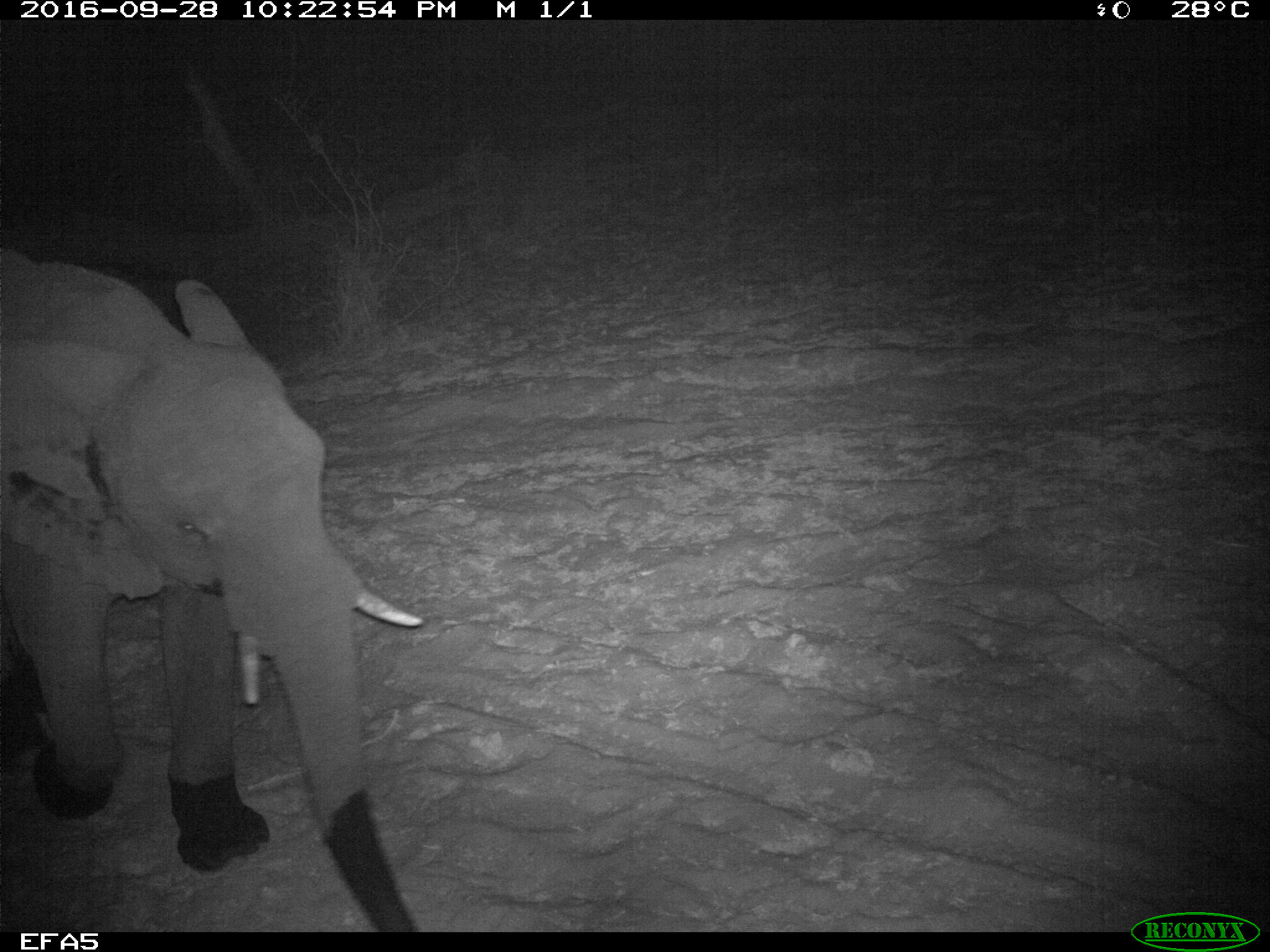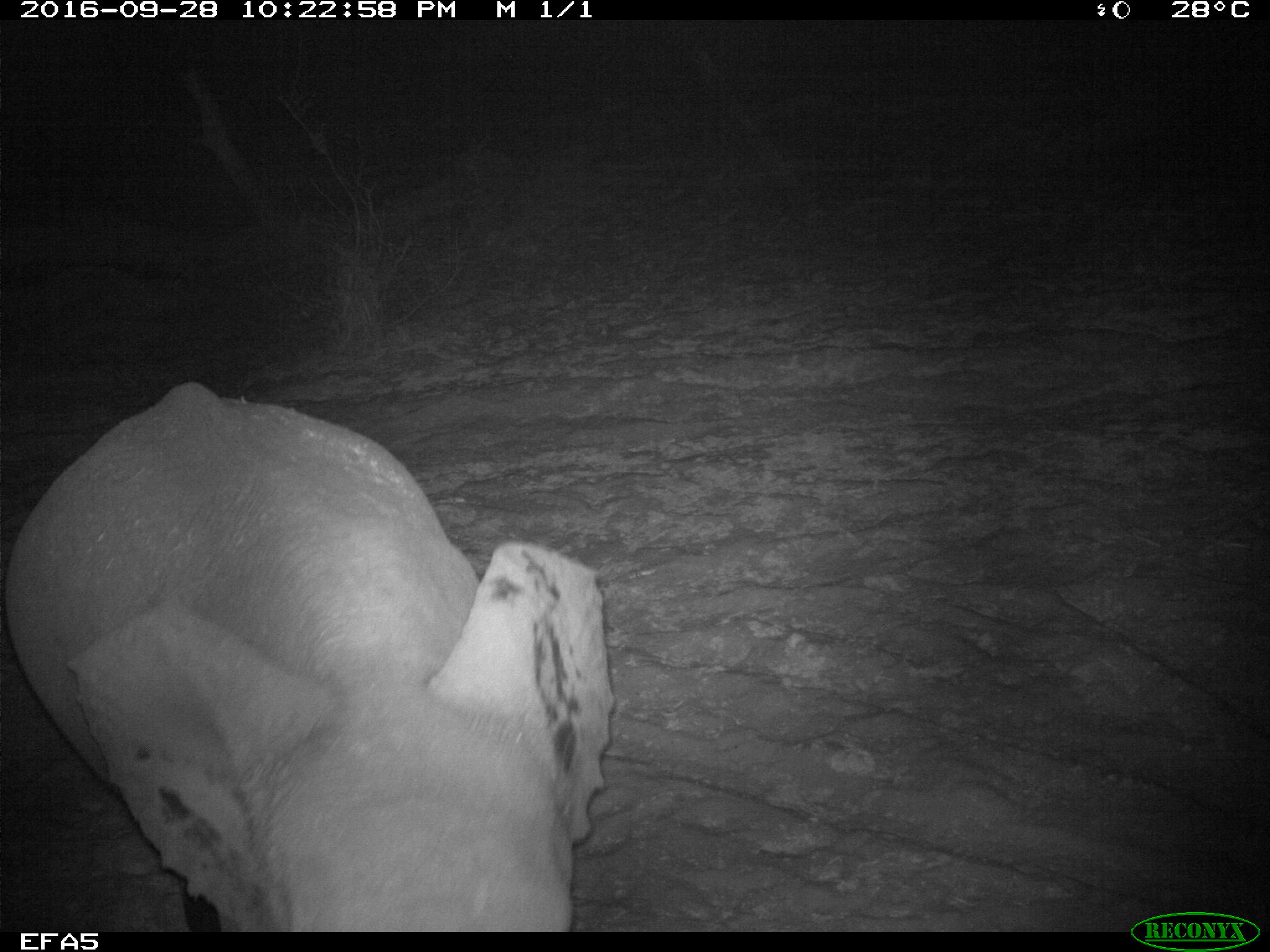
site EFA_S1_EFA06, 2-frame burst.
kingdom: Animalia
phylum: Chordata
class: Mammalia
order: Proboscidea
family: Elephantidae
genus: Loxodonta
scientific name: Loxodonta africana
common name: african bush elephant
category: elephant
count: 1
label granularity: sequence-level